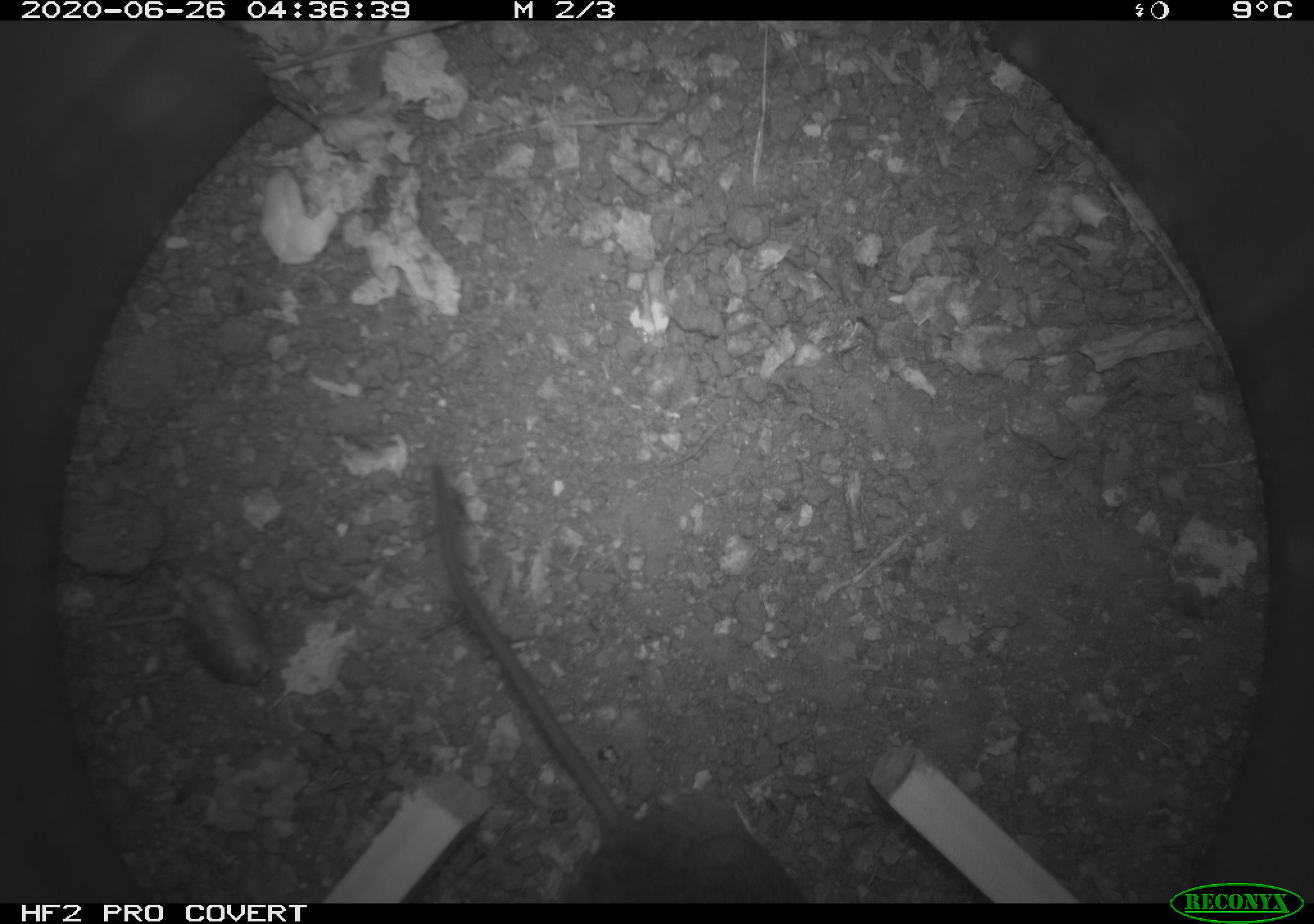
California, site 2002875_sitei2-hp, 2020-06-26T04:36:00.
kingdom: Animalia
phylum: Chordata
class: Mammalia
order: Rodentia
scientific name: Rodentia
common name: rodent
Rodent (Rodentia).